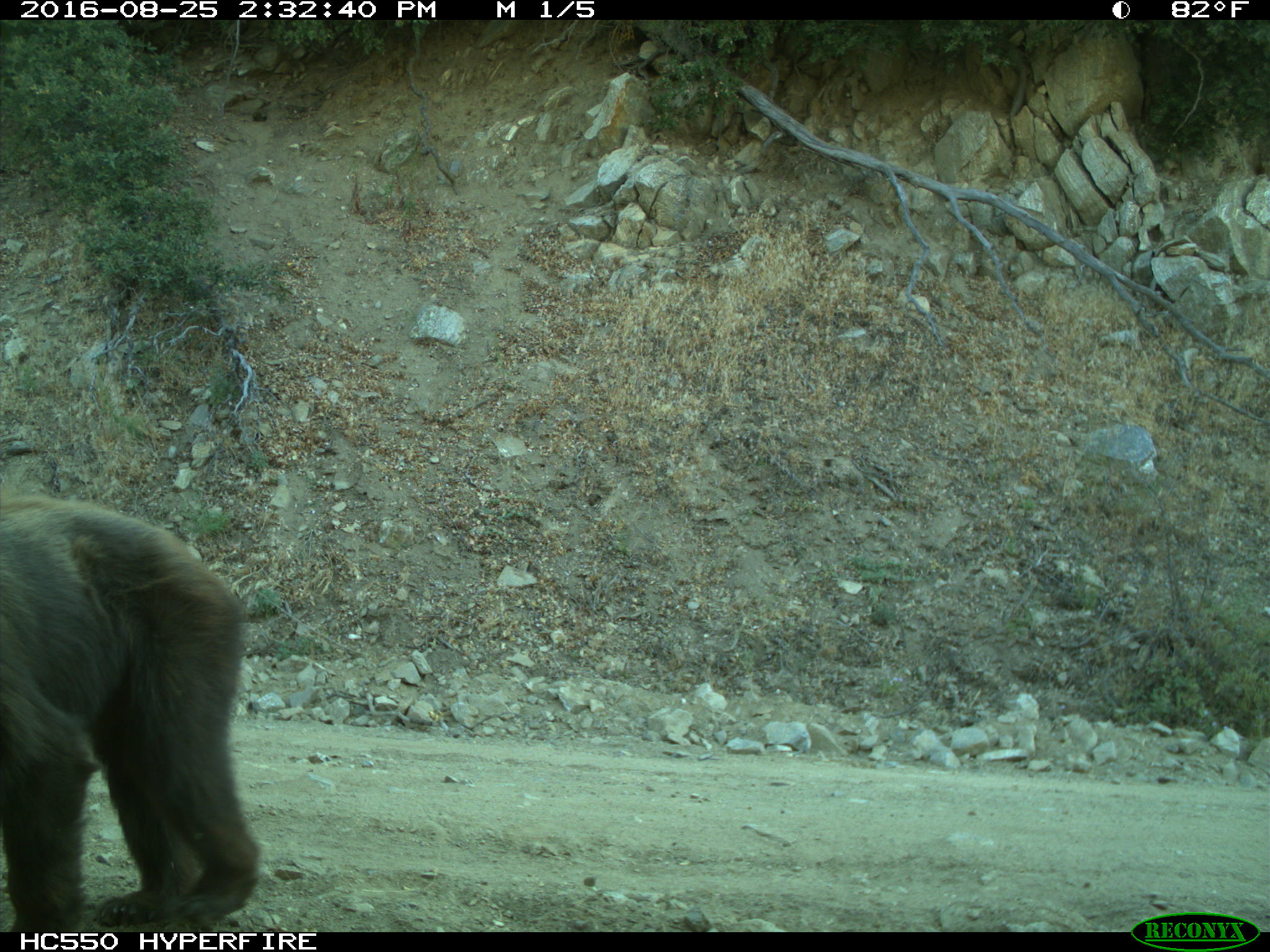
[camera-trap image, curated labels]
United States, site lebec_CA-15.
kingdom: Animalia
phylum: Chordata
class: Mammalia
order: Carnivora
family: Ursidae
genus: Ursus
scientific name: Ursus americanus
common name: american black bear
Ursus americanus (american black bear).